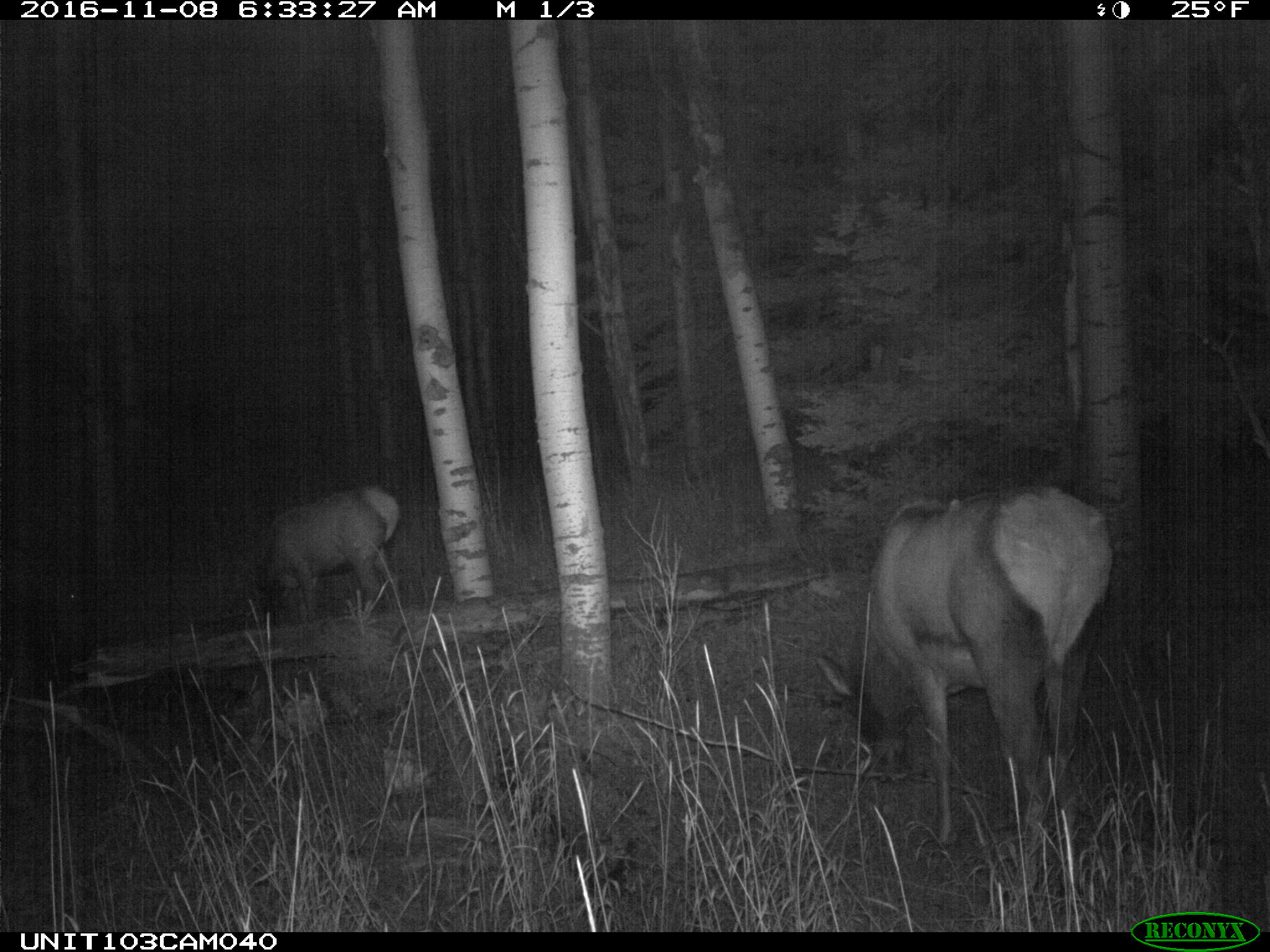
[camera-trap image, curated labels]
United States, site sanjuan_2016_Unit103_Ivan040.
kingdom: Animalia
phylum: Chordata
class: Mammalia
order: Artiodactyla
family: Cervidae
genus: Cervus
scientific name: Cervus elaphus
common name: red deer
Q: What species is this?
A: Cervus elaphus (red deer).